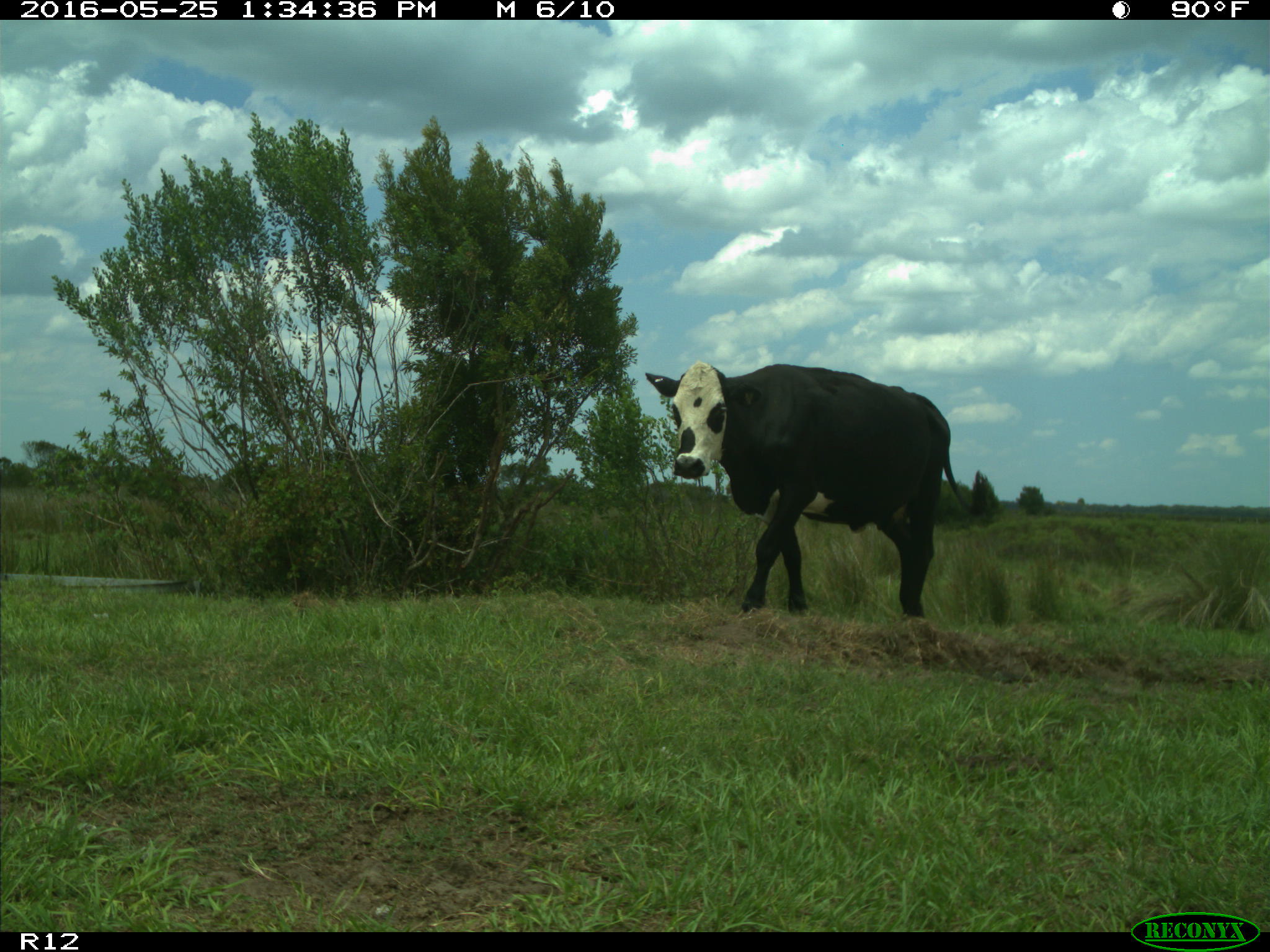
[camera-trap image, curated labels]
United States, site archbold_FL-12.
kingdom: Animalia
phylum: Chordata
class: Mammalia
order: Artiodactyla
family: Bovidae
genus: Bos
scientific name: Bos taurus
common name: domestic cow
Bos taurus (domestic cow).